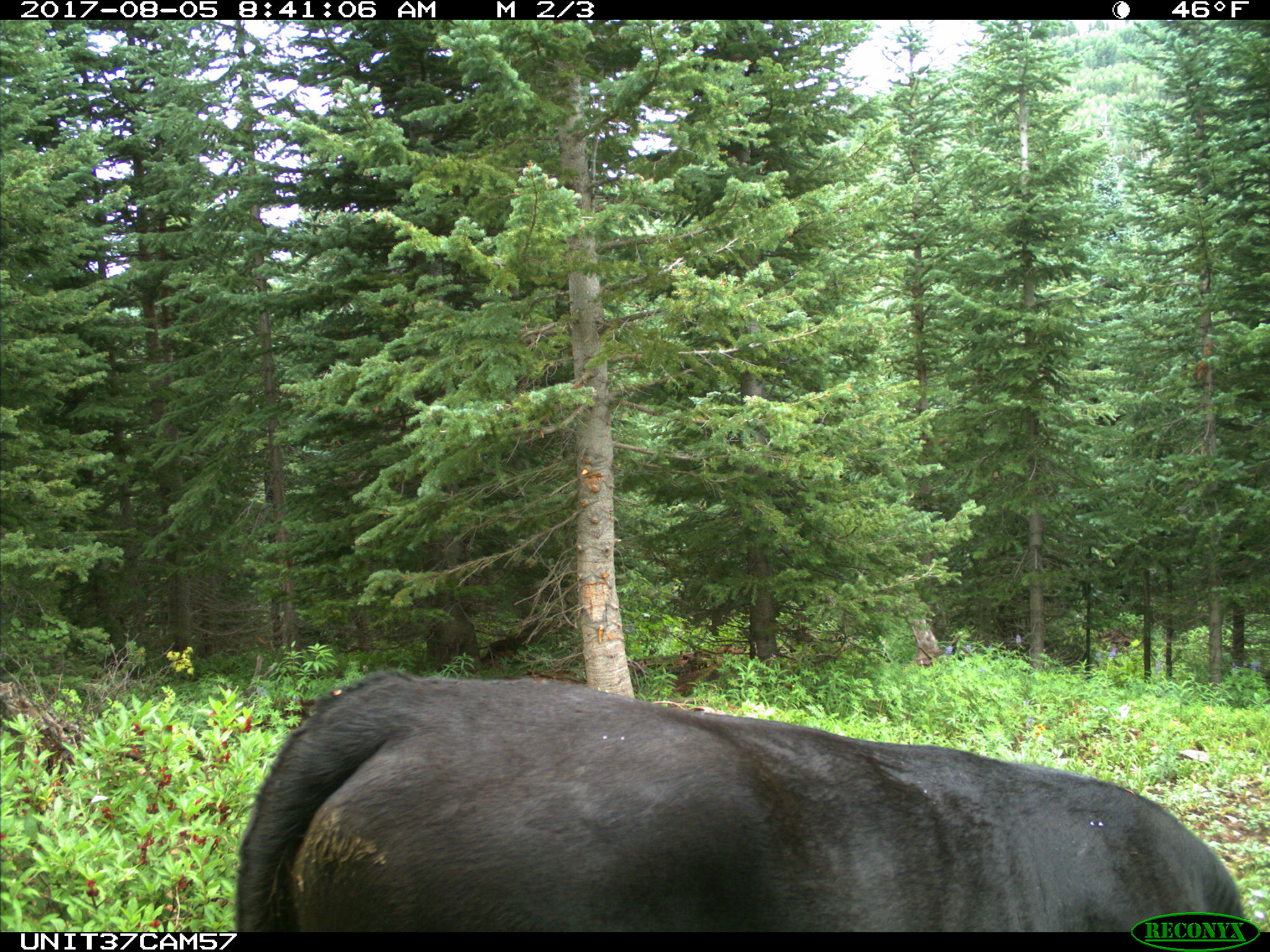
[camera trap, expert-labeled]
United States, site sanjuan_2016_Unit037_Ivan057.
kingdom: Animalia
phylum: Chordata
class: Mammalia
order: Artiodactyla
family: Bovidae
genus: Bos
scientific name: Bos taurus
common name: domestic cow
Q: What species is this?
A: Bos taurus (domestic cow).